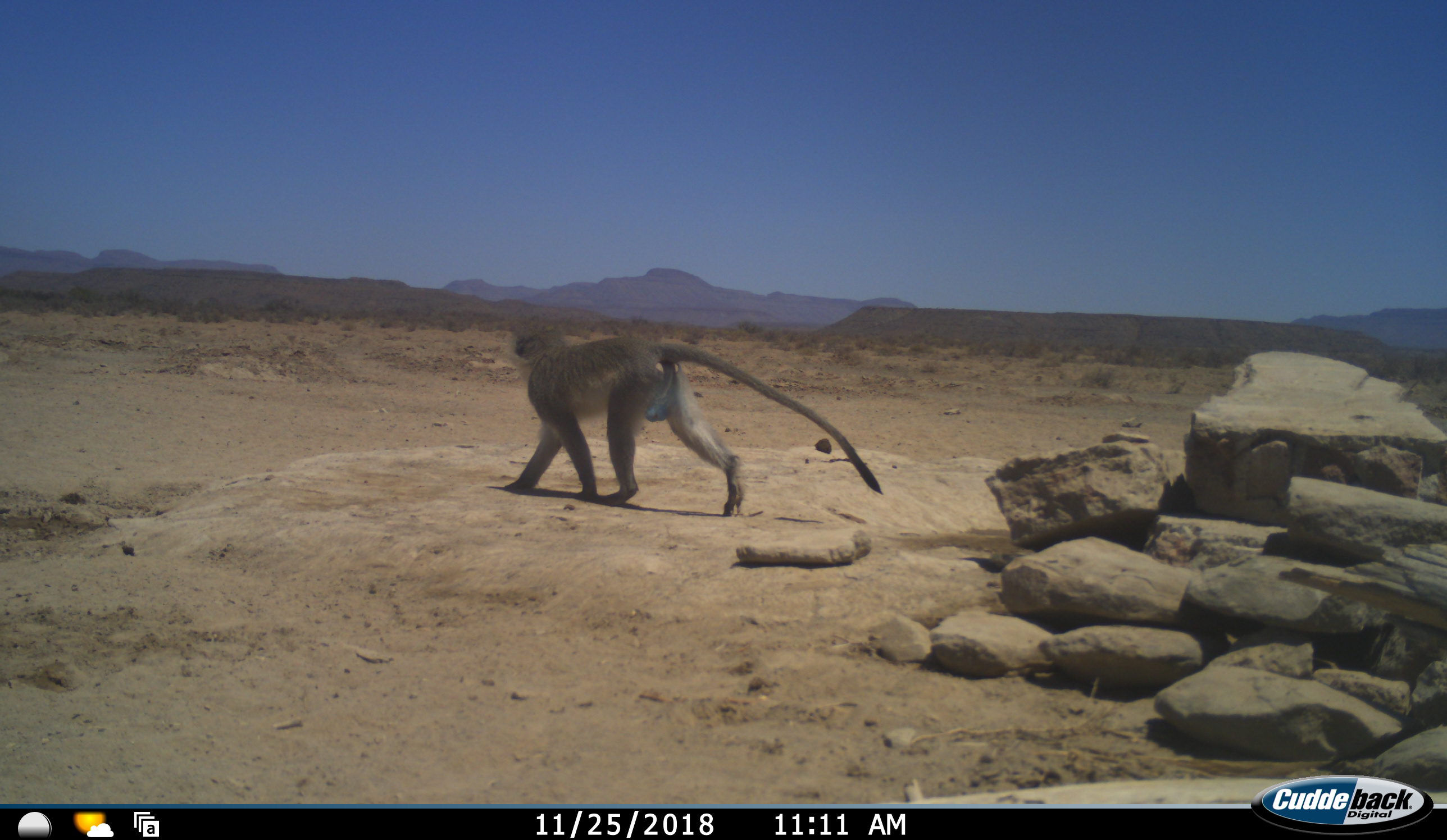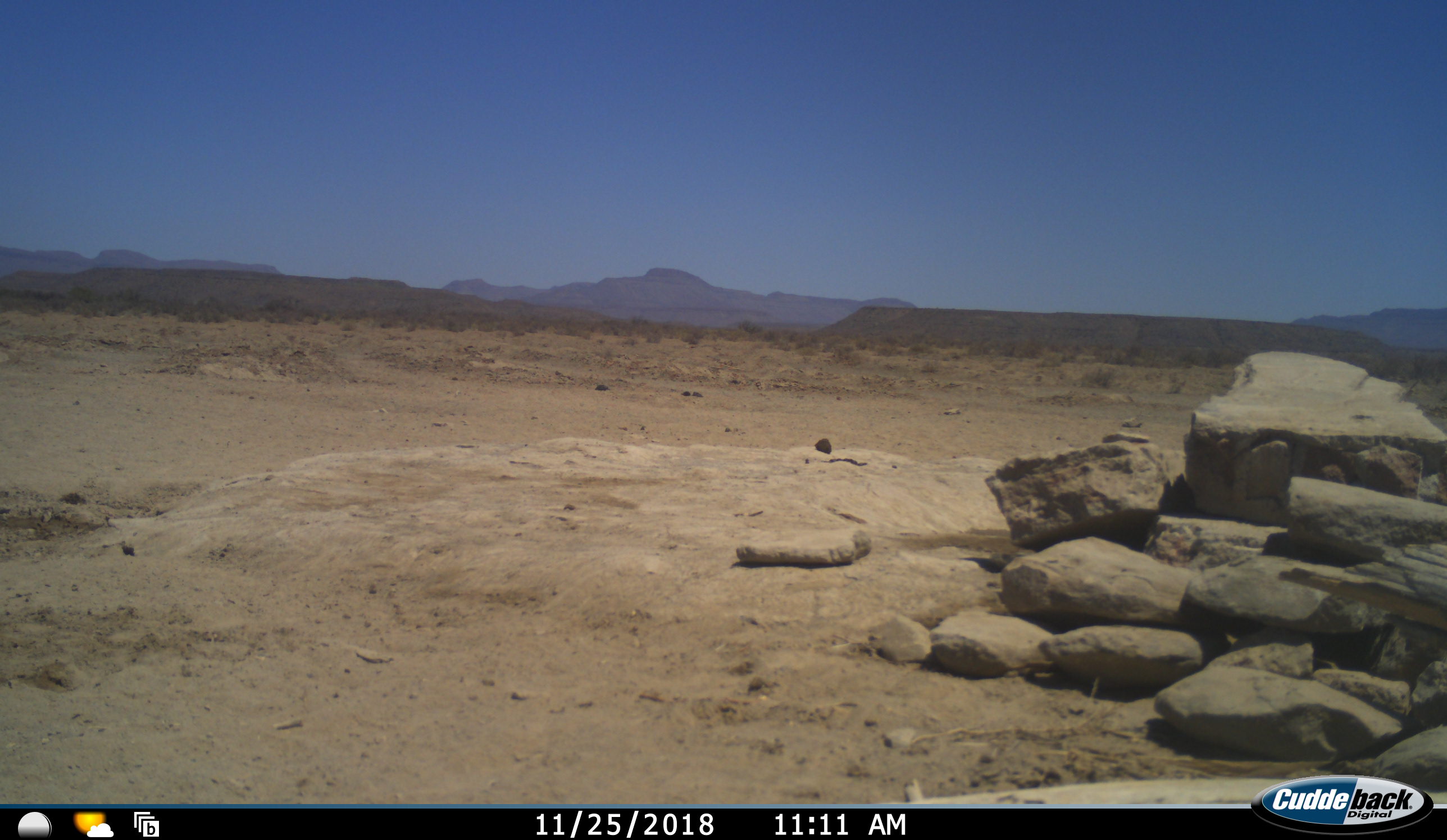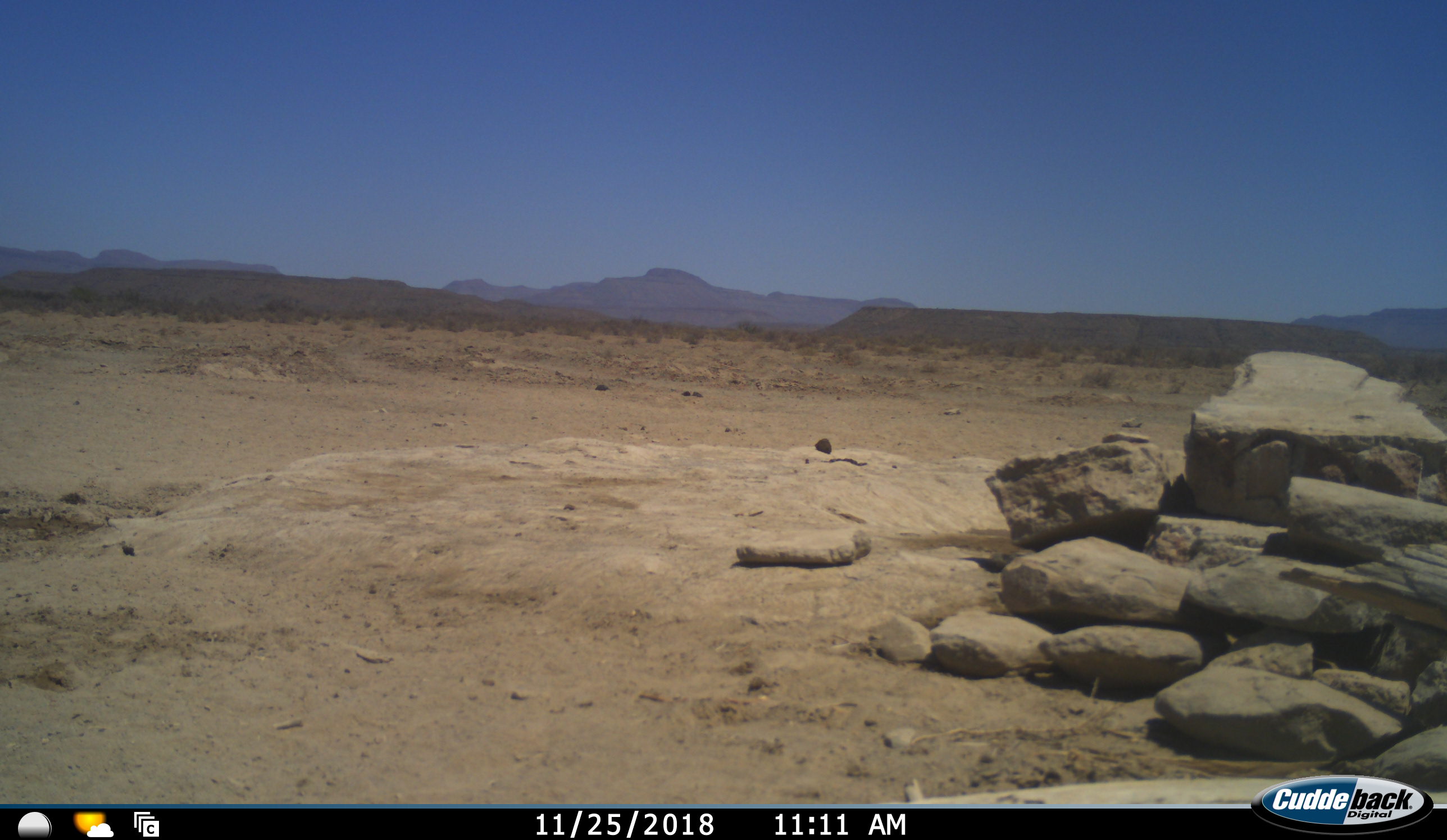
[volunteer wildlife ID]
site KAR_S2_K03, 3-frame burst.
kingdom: Animalia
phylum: Chordata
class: Mammalia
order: Primates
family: Cercopithecidae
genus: Chlorocebus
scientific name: Chlorocebus pygerythrus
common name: vervet monkey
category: monkeyvervet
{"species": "monkeyvervet (vervet monkey) (Chlorocebus pygerythrus)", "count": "1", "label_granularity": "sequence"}